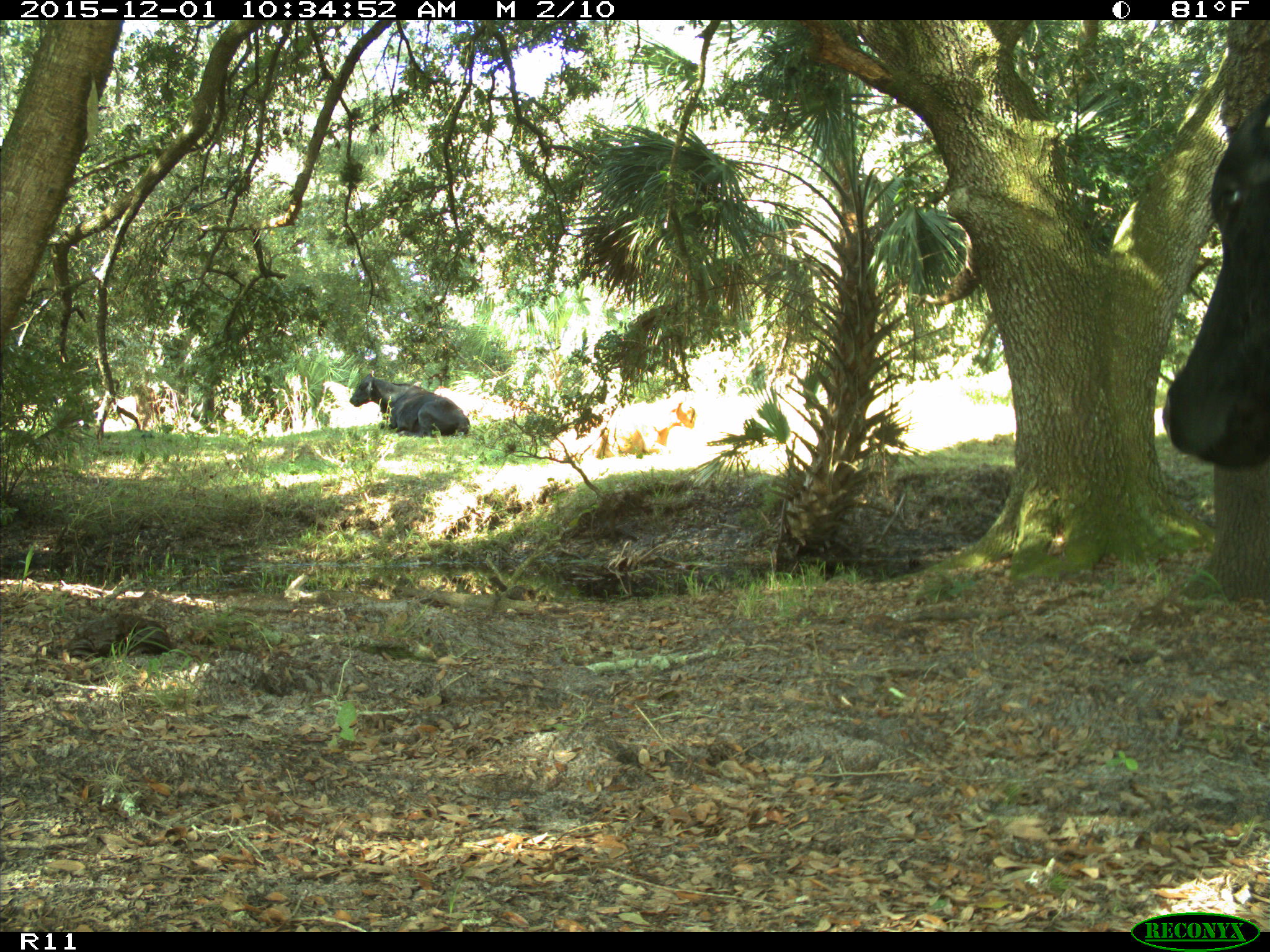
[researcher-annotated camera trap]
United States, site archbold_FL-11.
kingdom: Animalia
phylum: Chordata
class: Mammalia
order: Artiodactyla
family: Bovidae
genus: Bos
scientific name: Bos taurus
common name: domestic cow